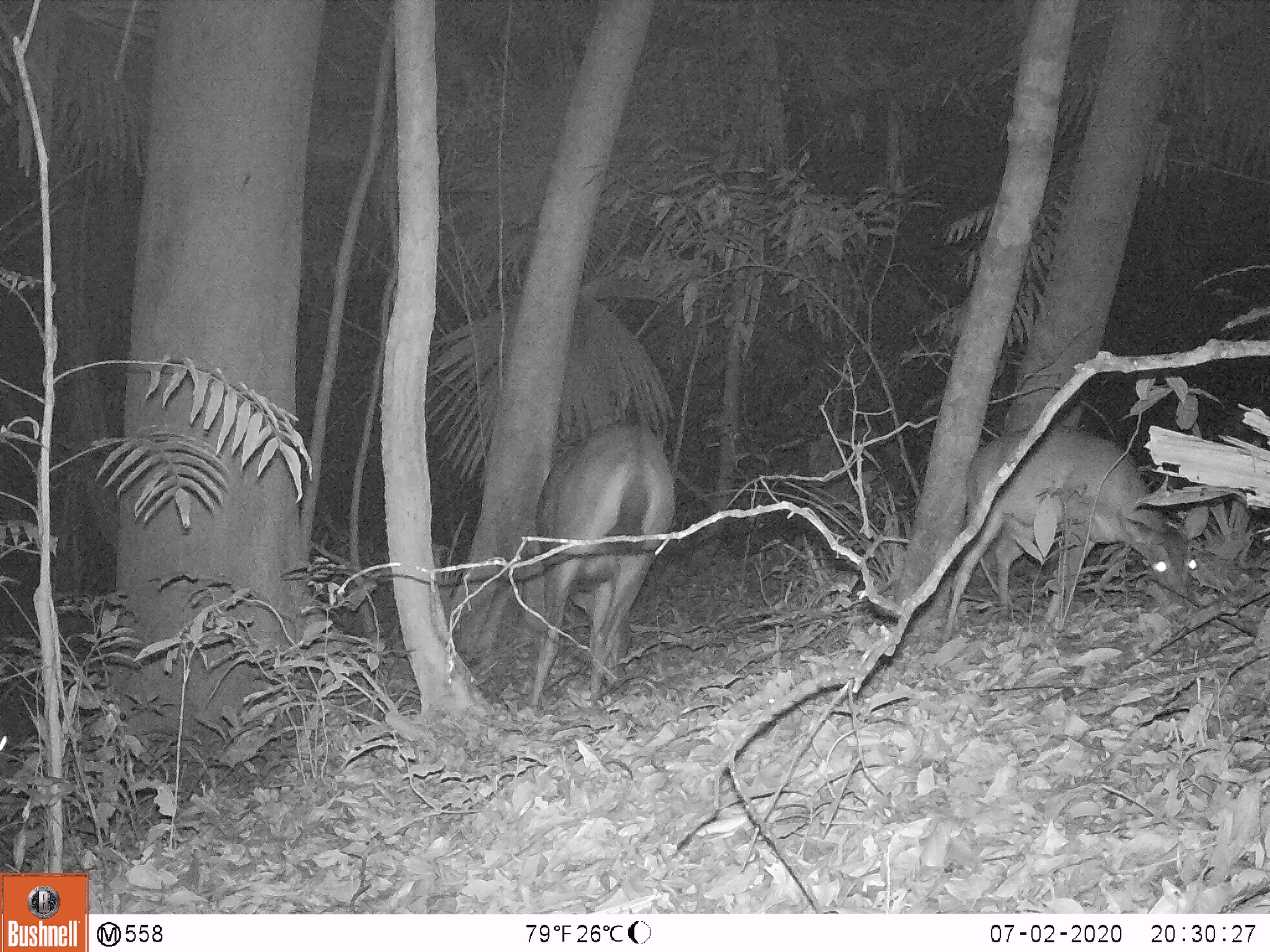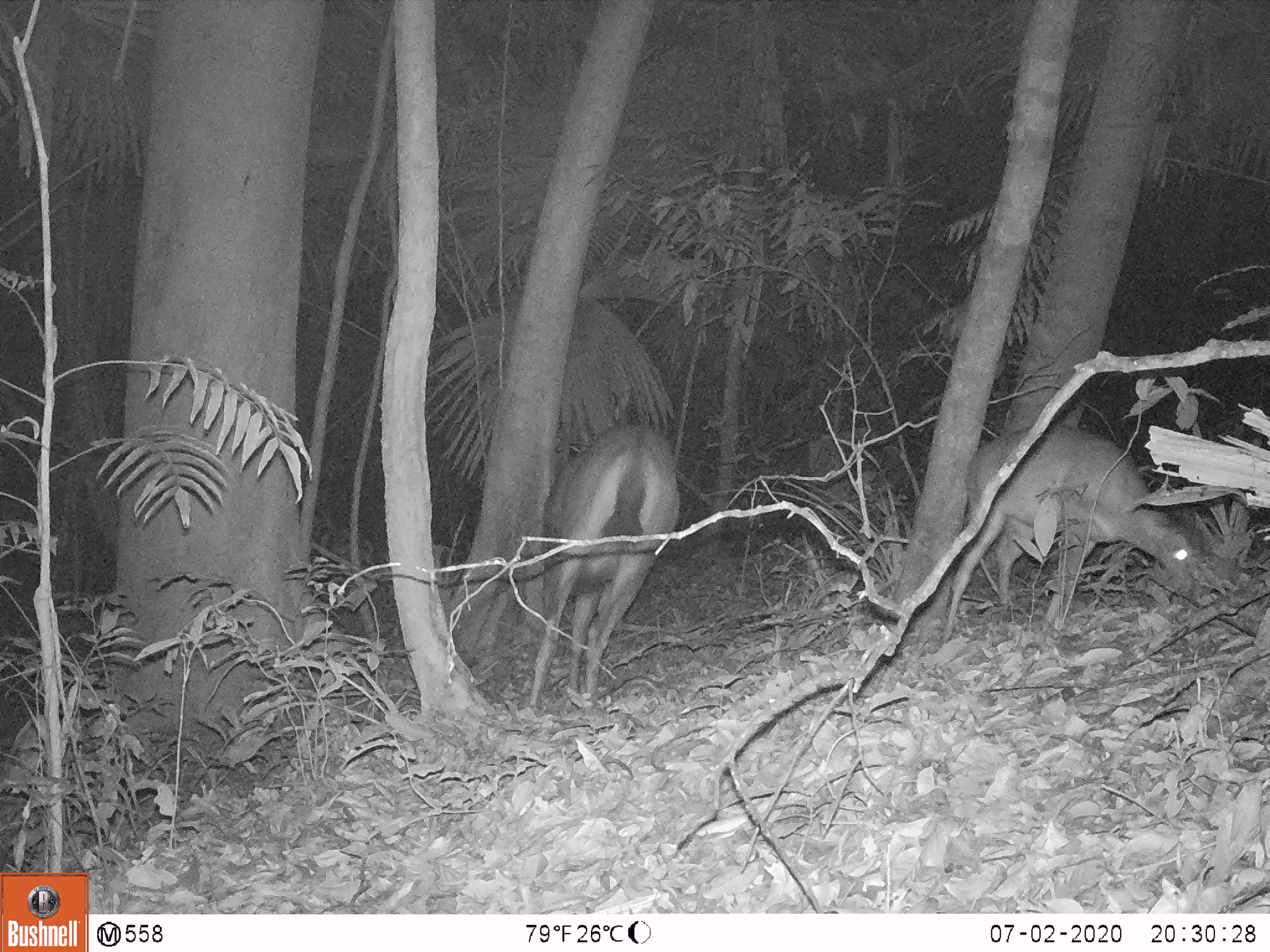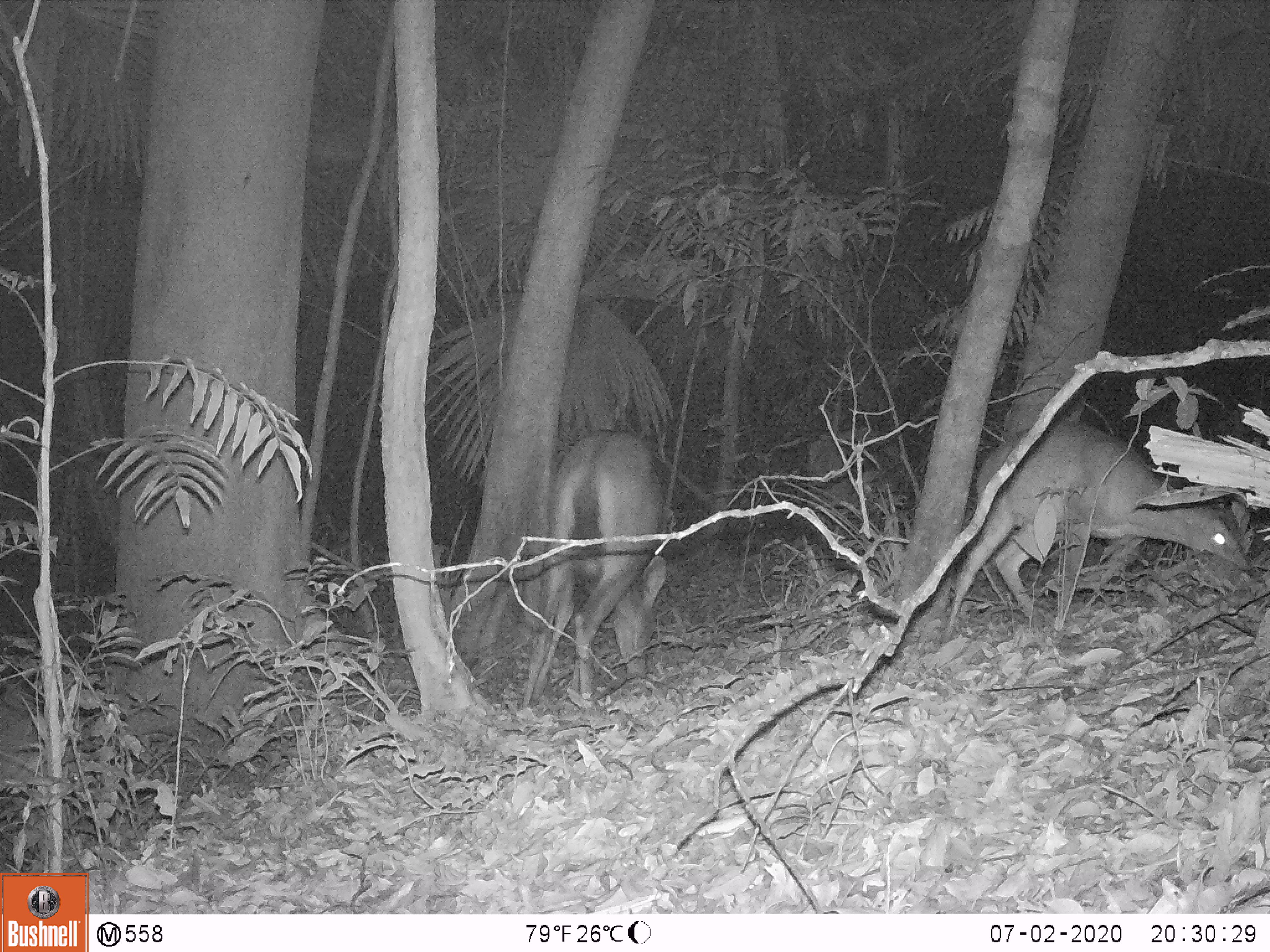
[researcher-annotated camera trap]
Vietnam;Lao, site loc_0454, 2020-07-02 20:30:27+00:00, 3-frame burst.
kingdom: Animalia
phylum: Chordata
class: Mammalia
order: Artiodactyla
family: Cervidae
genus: Rusa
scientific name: Rusa unicolor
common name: sambar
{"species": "sambar (Rusa unicolor)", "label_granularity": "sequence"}